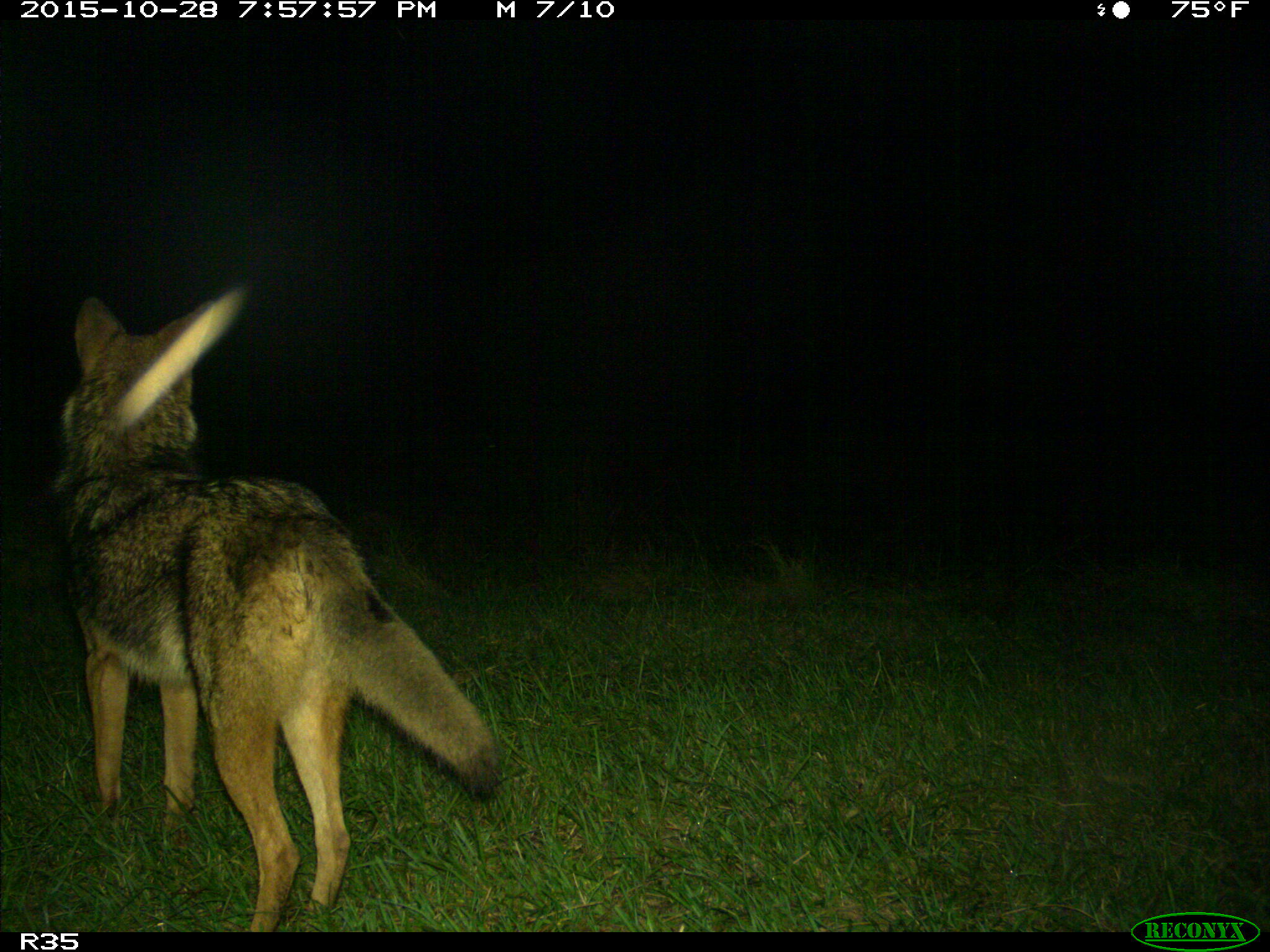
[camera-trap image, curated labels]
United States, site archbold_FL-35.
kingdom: Animalia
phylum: Chordata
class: Mammalia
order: Carnivora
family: Canidae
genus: Canis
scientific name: Canis latrans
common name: coyote